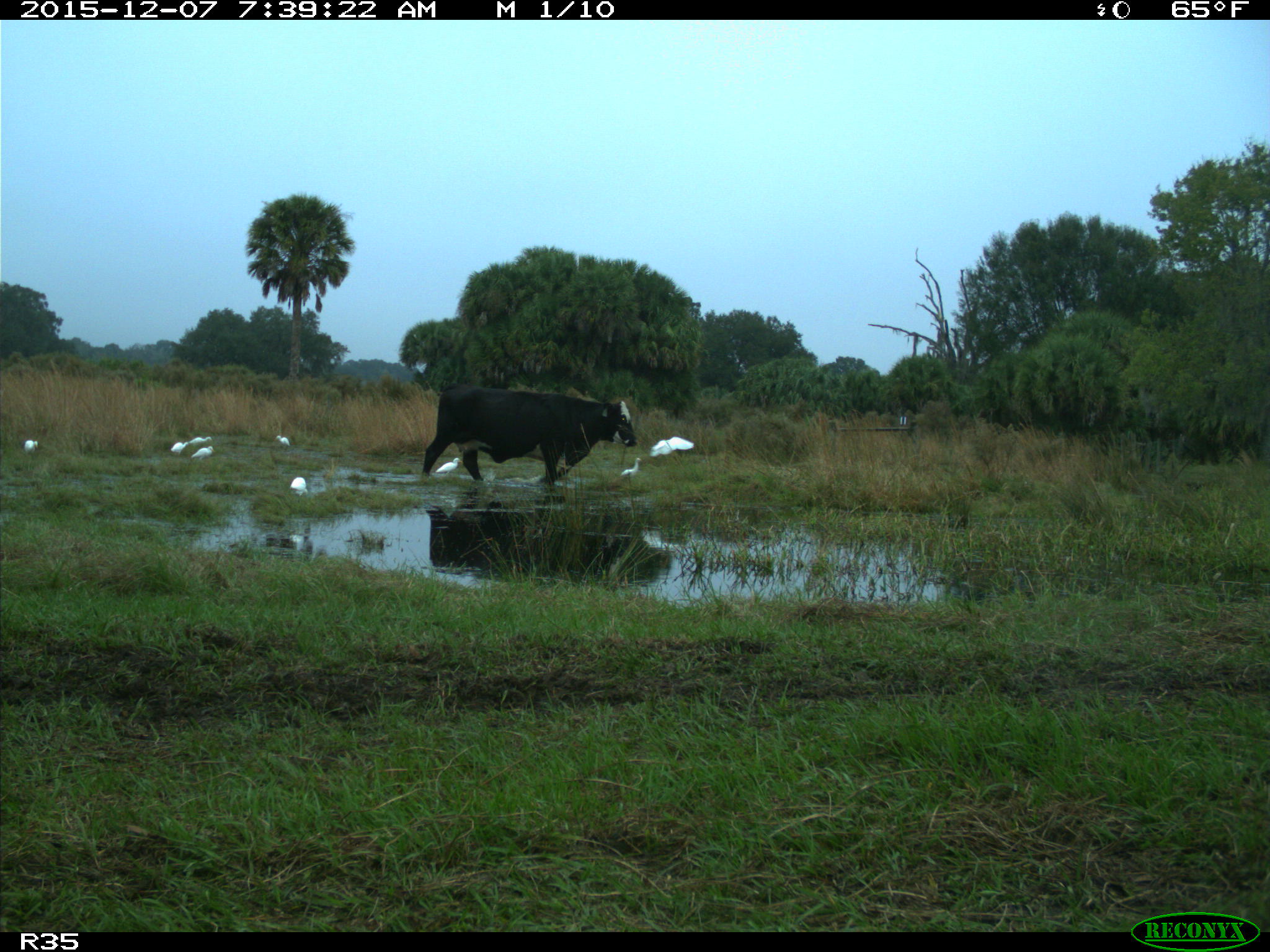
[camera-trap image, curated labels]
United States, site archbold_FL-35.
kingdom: Animalia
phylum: Chordata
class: Mammalia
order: Artiodactyla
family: Bovidae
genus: Bos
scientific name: Bos taurus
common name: domestic cow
Bos taurus (domestic cow).